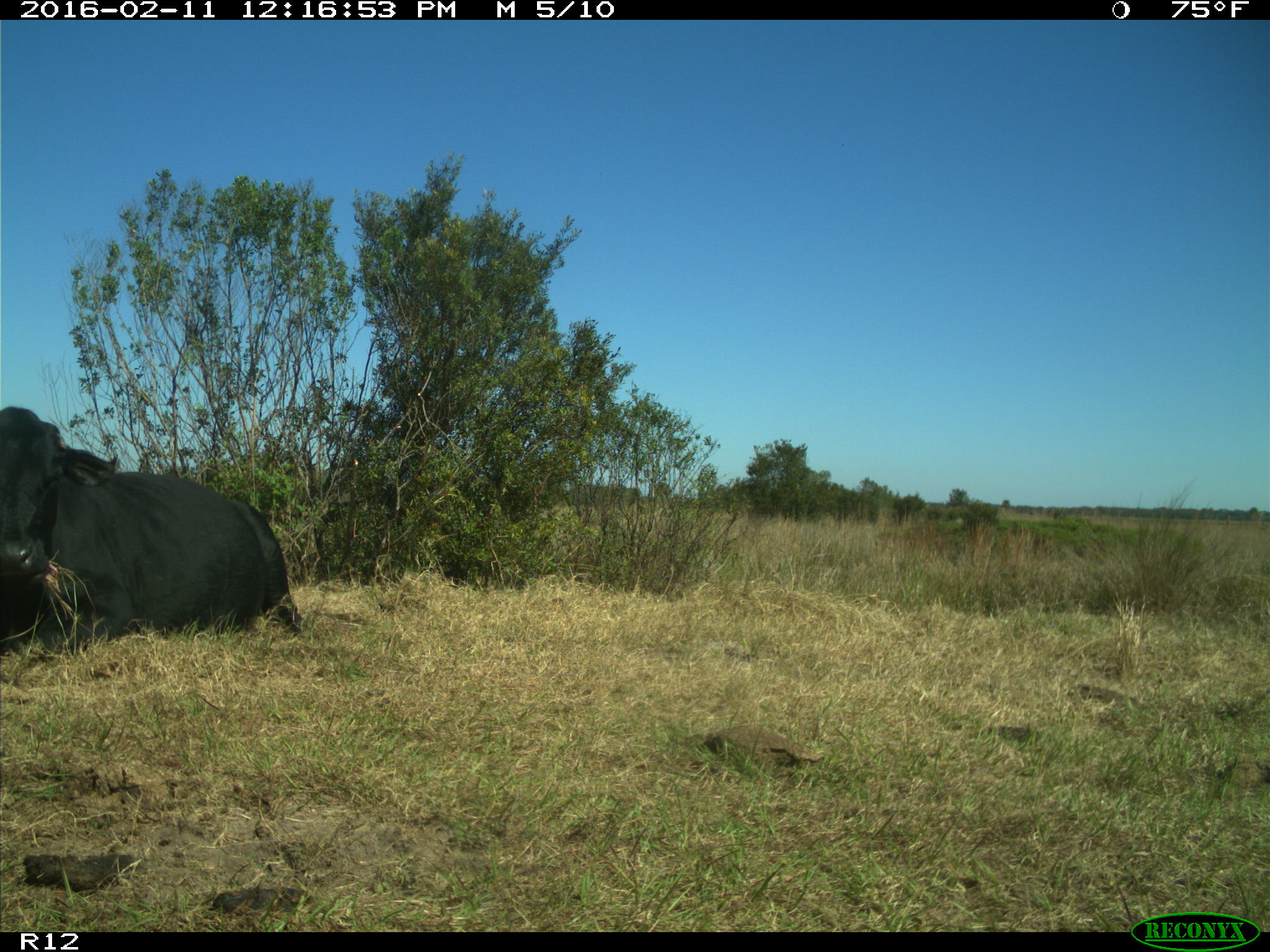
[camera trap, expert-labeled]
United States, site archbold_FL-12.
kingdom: Animalia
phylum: Chordata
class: Mammalia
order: Artiodactyla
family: Bovidae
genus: Bos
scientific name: Bos taurus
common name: domestic cow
Bos taurus (domestic cow).